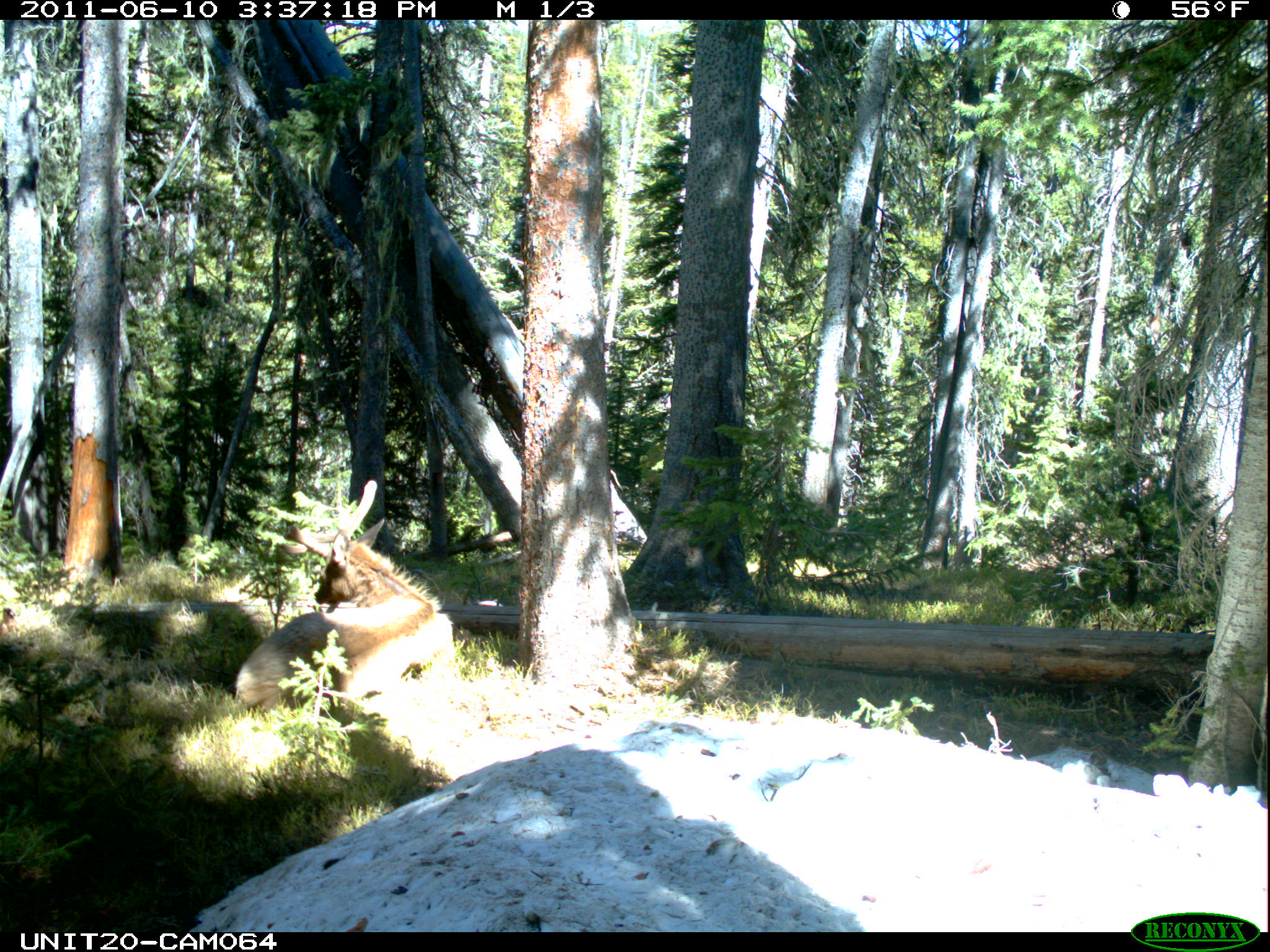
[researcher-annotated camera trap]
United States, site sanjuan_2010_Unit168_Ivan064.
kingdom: Animalia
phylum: Chordata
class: Mammalia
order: Artiodactyla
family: Cervidae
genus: Cervus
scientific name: Cervus elaphus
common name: red deer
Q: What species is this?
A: Cervus elaphus (red deer).